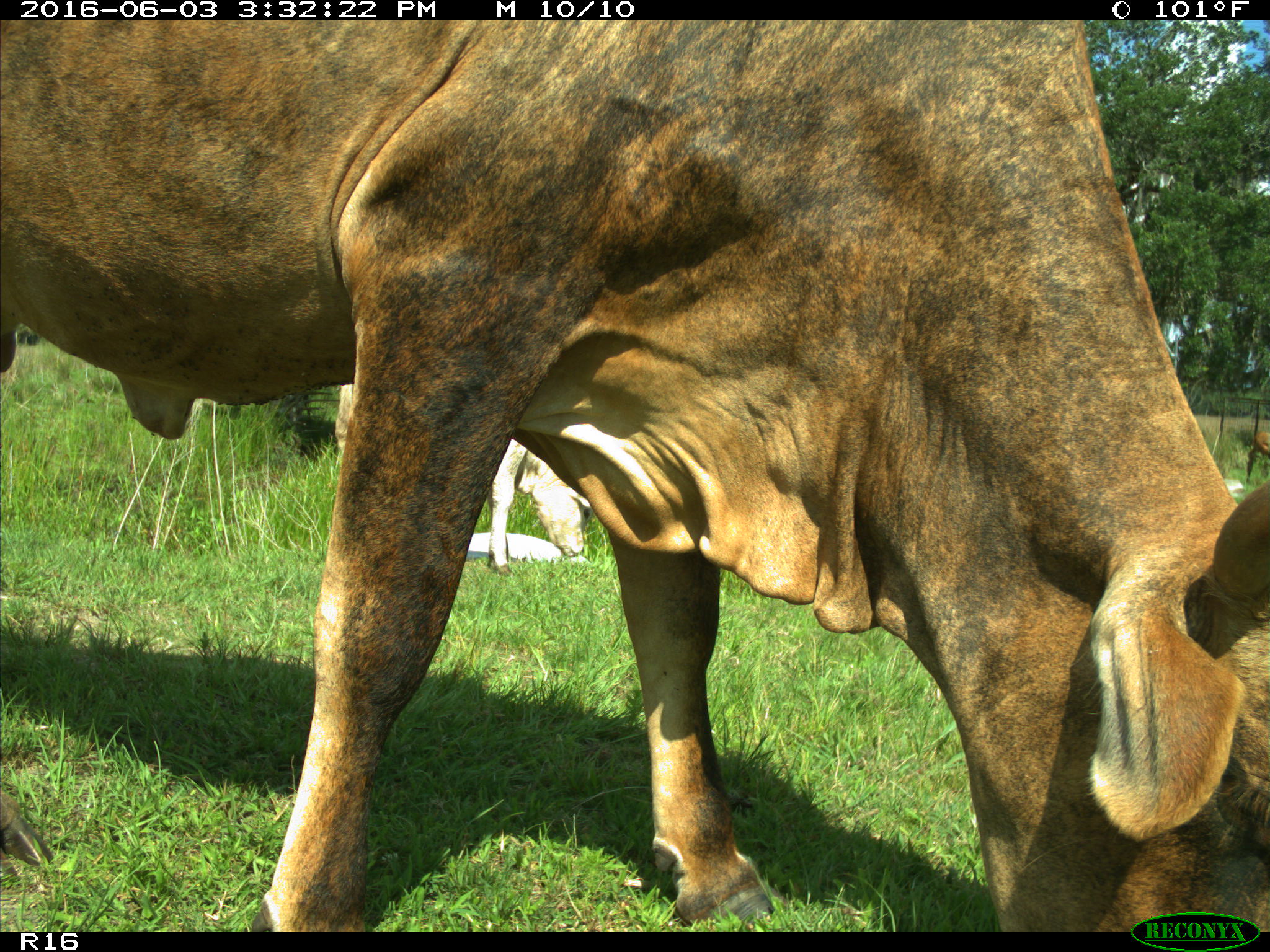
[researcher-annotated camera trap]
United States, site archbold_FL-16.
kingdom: Animalia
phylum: Chordata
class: Mammalia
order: Artiodactyla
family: Bovidae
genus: Bos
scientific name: Bos taurus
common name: domestic cow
Bos taurus (domestic cow).